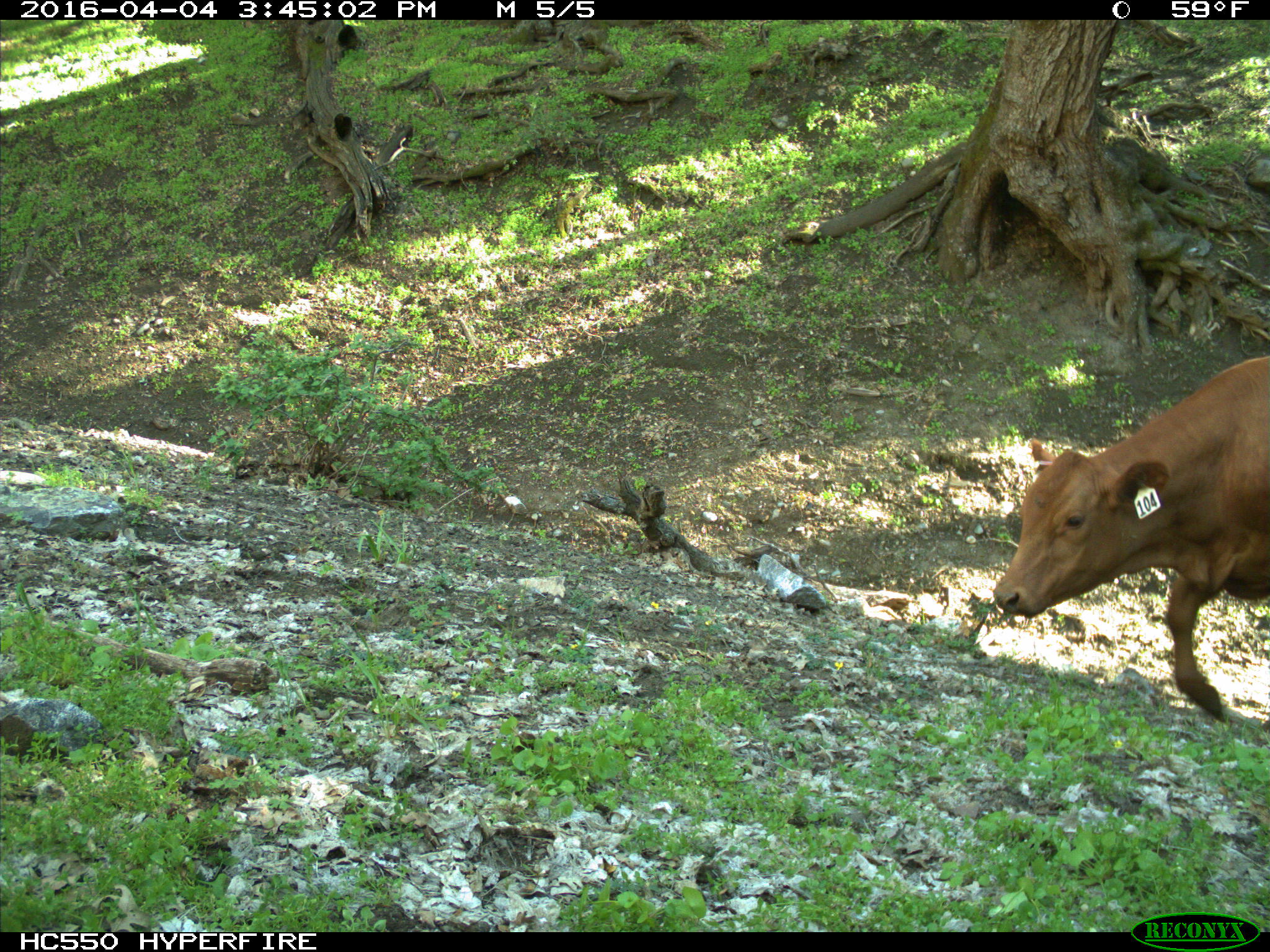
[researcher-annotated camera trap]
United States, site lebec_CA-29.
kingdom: Animalia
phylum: Chordata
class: Mammalia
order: Artiodactyla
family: Bovidae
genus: Bos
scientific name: Bos taurus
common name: domestic cow